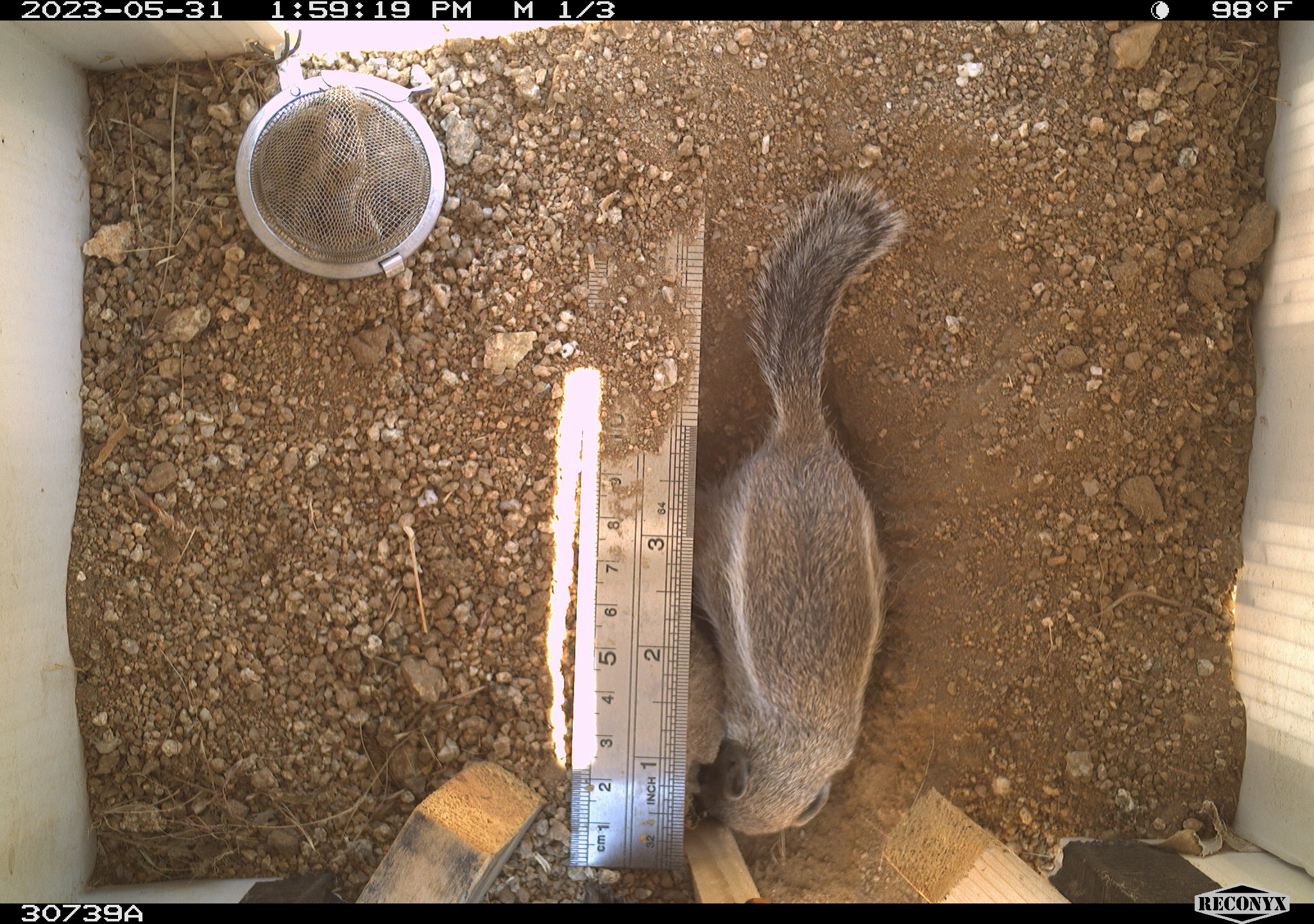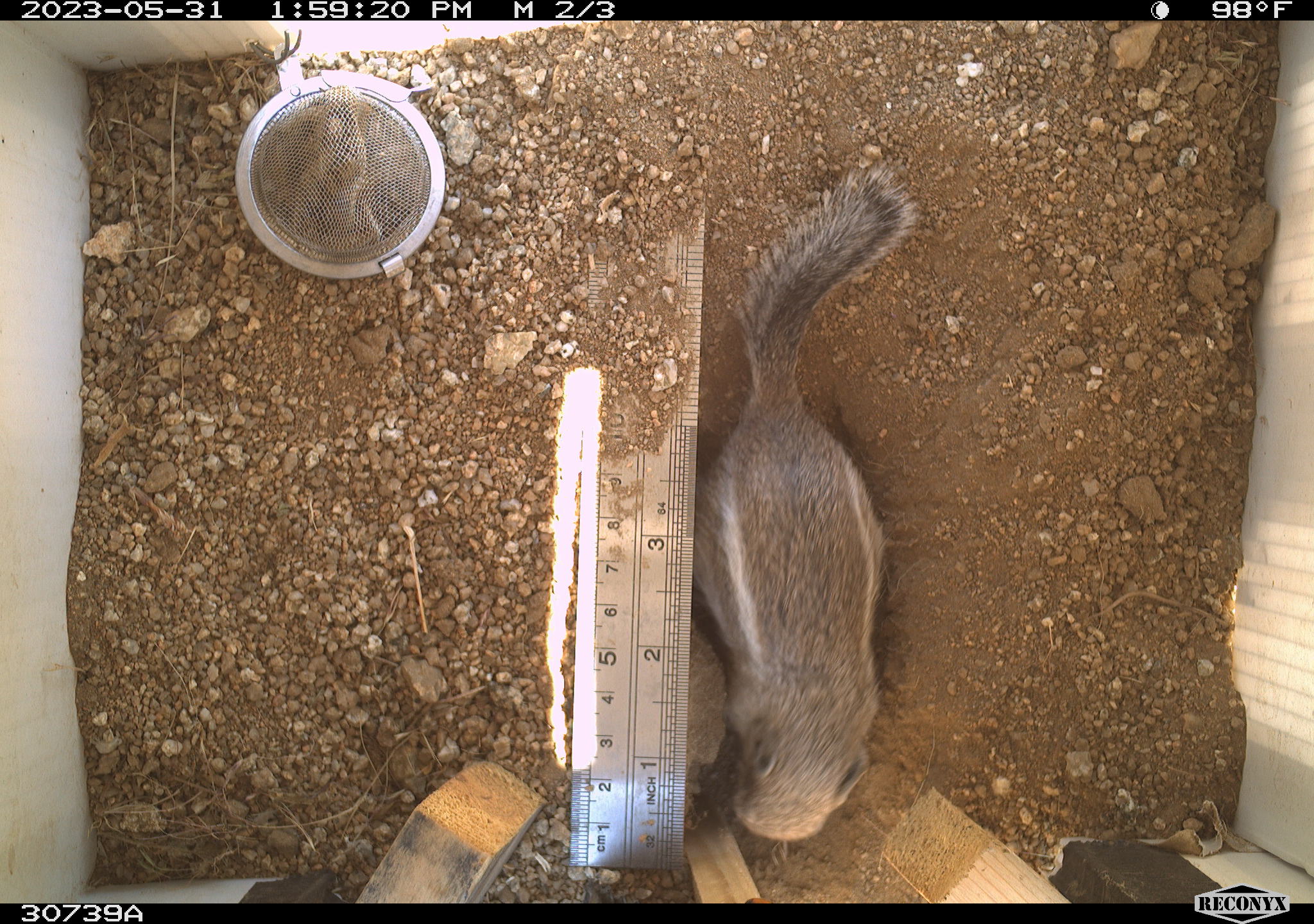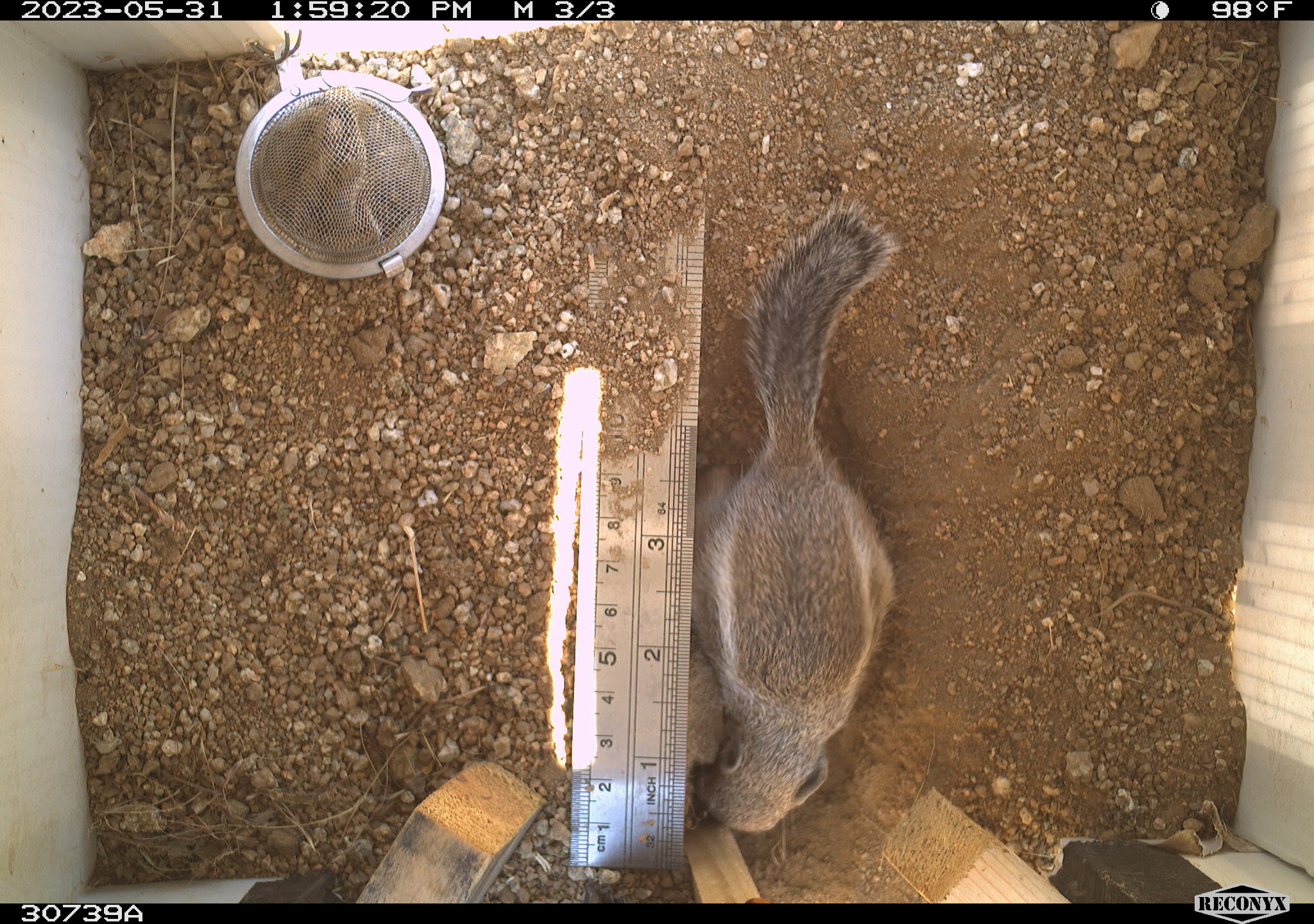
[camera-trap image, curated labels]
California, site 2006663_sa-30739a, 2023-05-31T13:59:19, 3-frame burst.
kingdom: Animalia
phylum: Chordata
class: Mammalia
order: Rodentia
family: Sciuridae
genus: Ammospermophilus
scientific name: Ammospermophilus leucurus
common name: white-tailed antelope squirrel